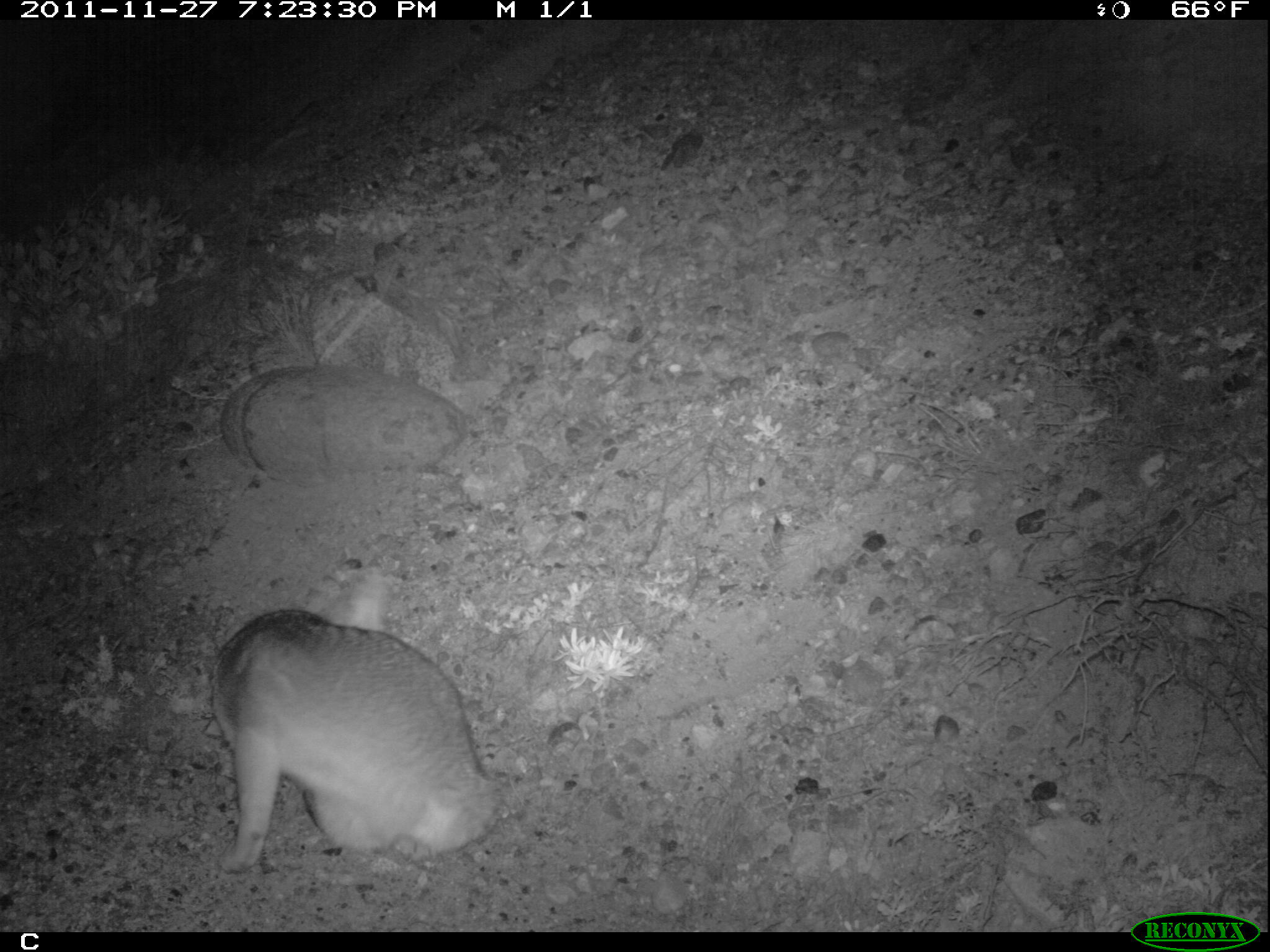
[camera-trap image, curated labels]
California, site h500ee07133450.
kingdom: Animalia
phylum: Chordata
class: Mammalia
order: Carnivora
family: Canidae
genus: Urocyon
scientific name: Urocyon littoralis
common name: island fox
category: fox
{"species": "fox (island fox) (Urocyon littoralis)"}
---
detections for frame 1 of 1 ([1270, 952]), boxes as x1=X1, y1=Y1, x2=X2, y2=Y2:
fox: x1=201, y1=608, x2=497, y2=874